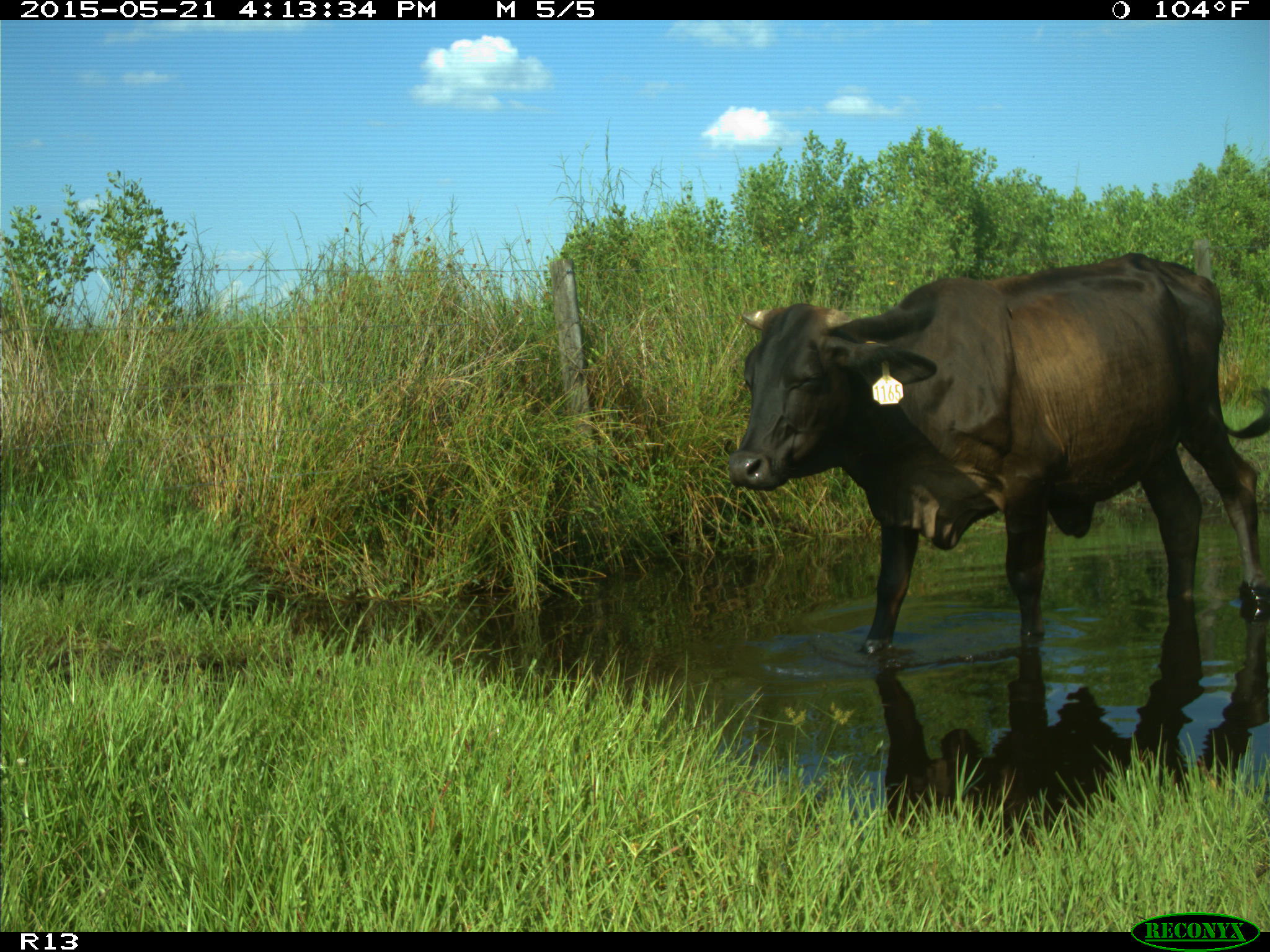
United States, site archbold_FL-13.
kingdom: Animalia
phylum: Chordata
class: Mammalia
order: Artiodactyla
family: Bovidae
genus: Bos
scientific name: Bos taurus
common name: domestic cow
Bos taurus (domestic cow).